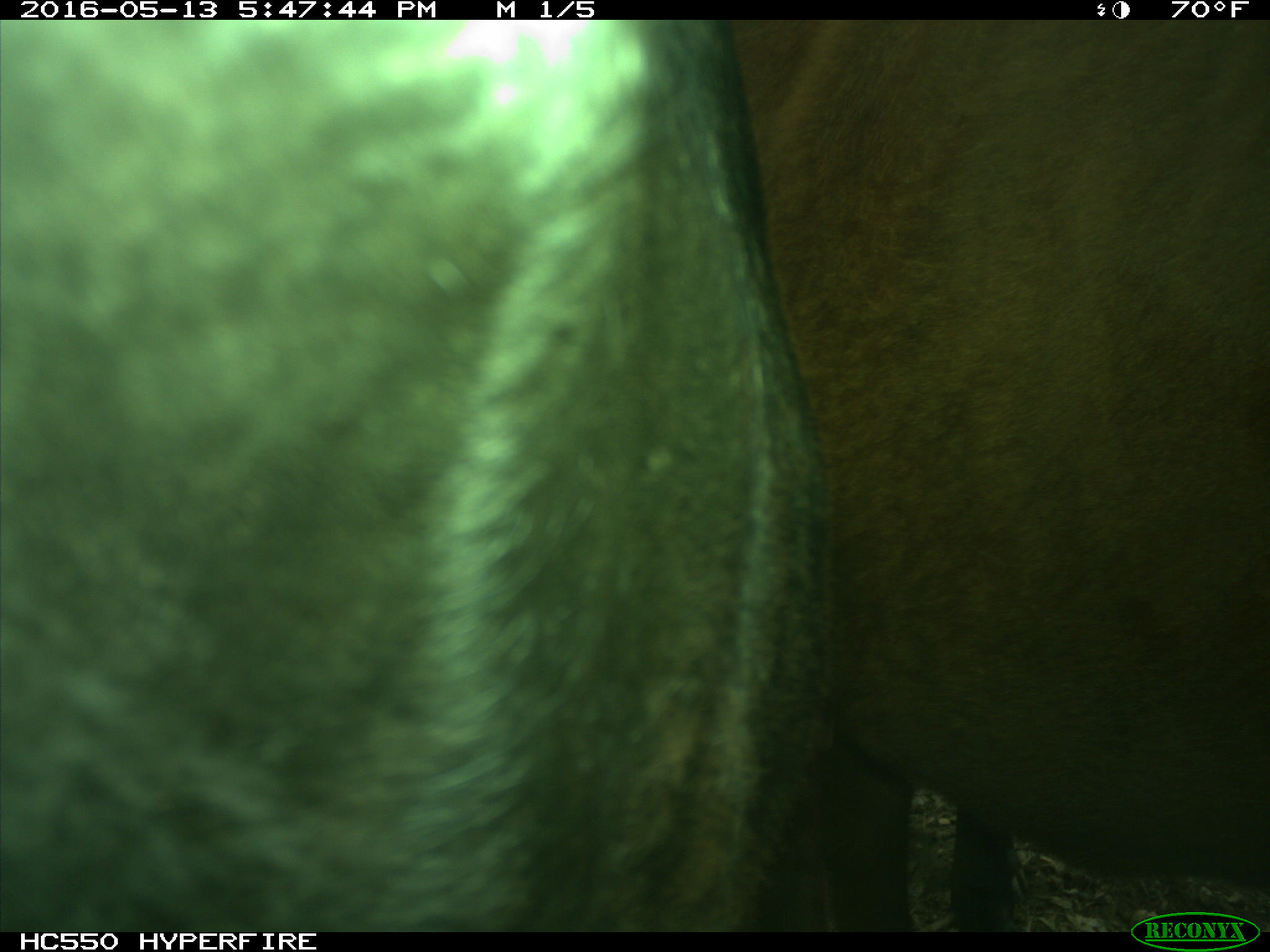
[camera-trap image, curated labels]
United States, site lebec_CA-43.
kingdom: Animalia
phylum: Chordata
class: Mammalia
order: Artiodactyla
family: Bovidae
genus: Bos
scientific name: Bos taurus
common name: domestic cow